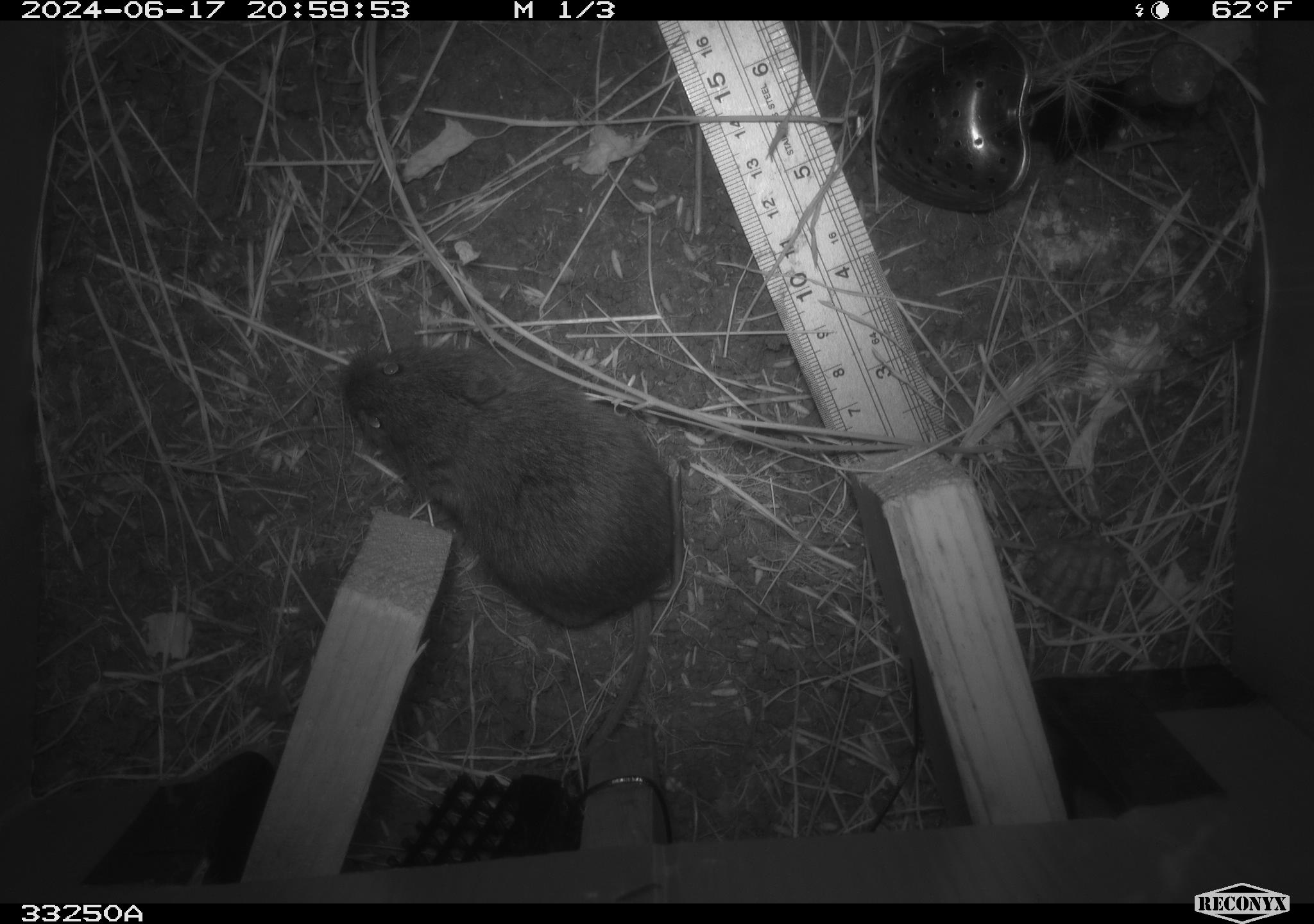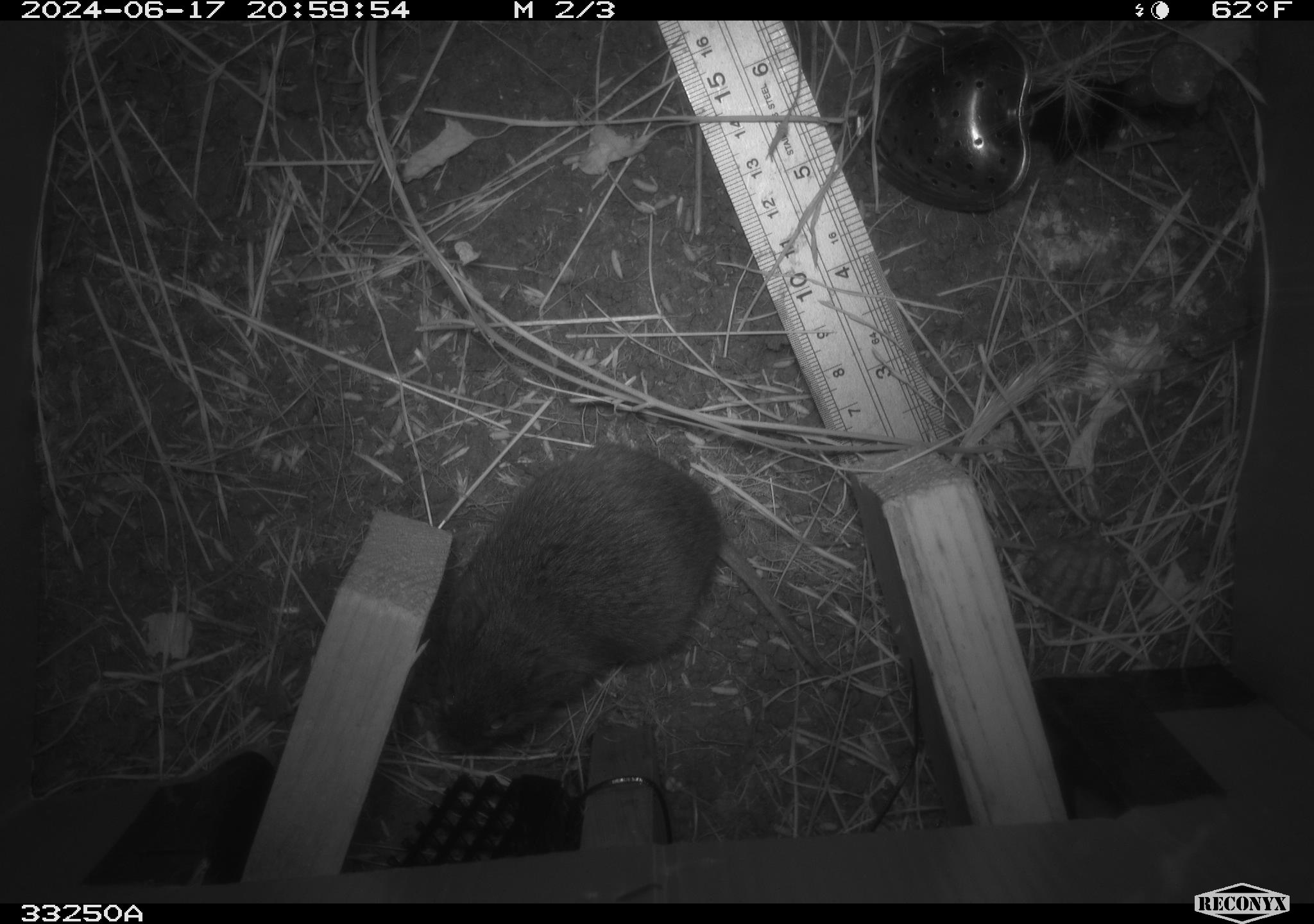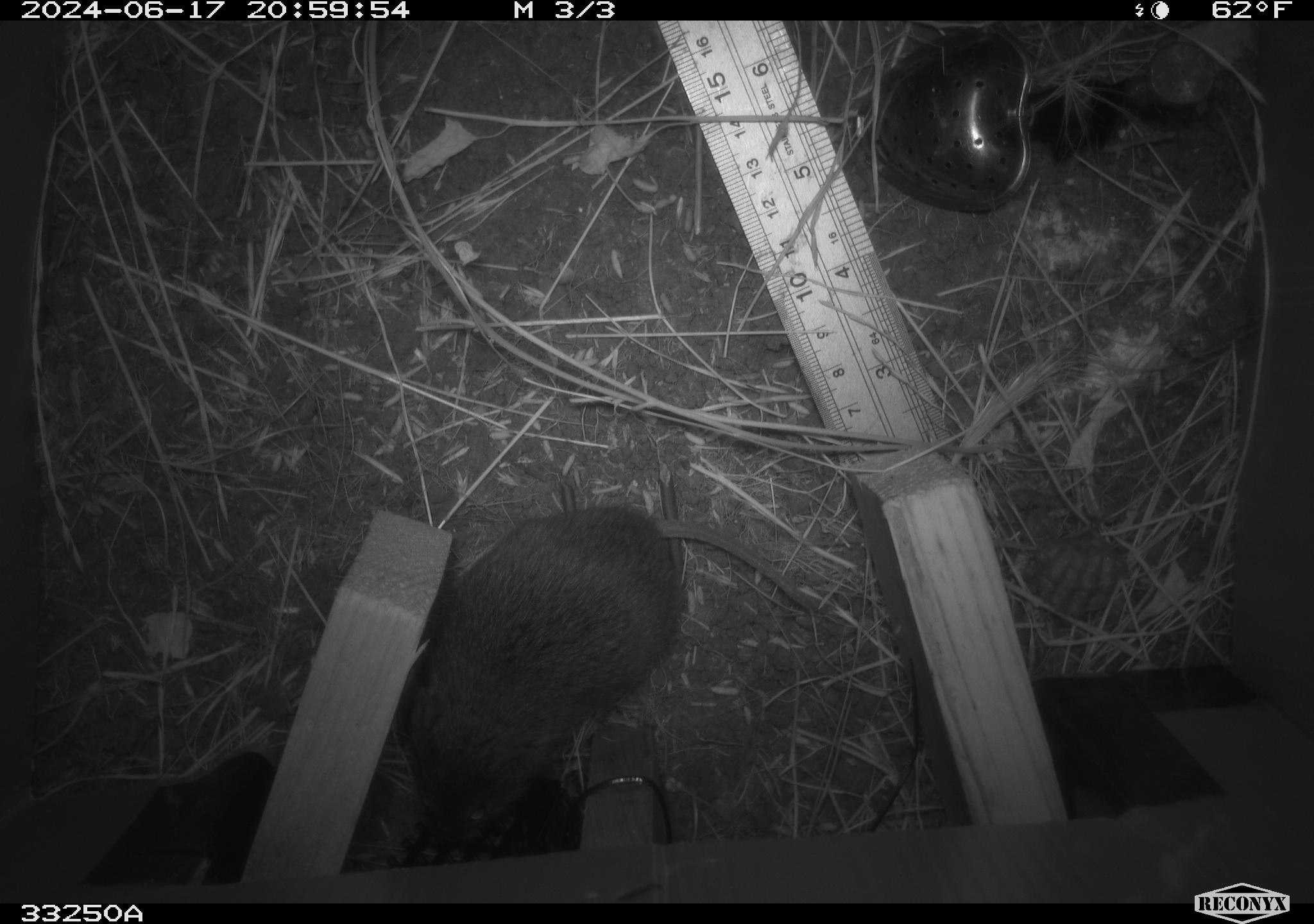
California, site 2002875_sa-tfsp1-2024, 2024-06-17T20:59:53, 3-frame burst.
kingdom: Animalia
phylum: Chordata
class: Mammalia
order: Rodentia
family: Cricetidae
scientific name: Arvicolinae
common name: voles, lemmings, and muskrats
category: arvicolinae subfamily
Arvicolinae subfamily (voles, lemmings, and muskrats) (Arvicolinae).